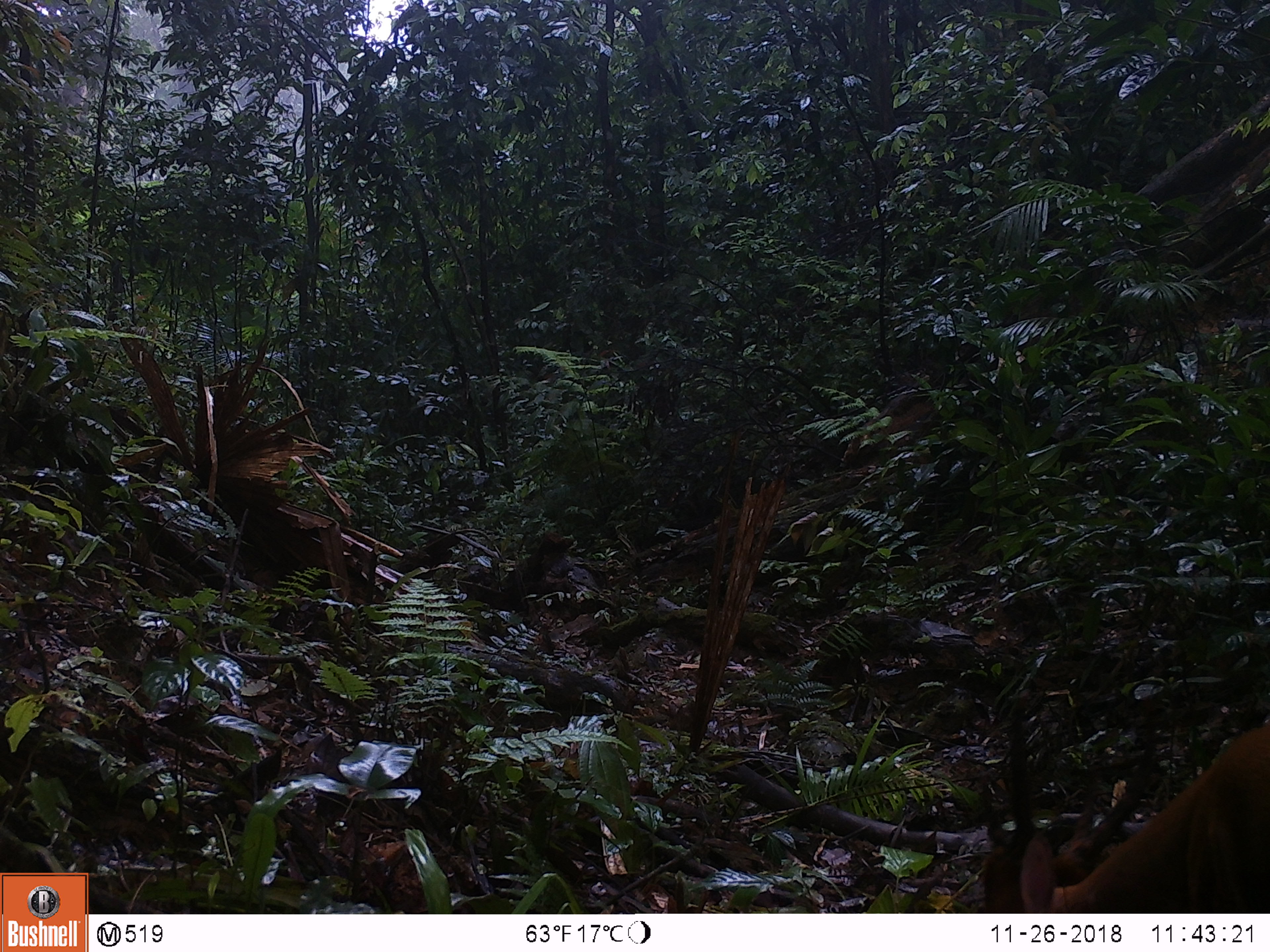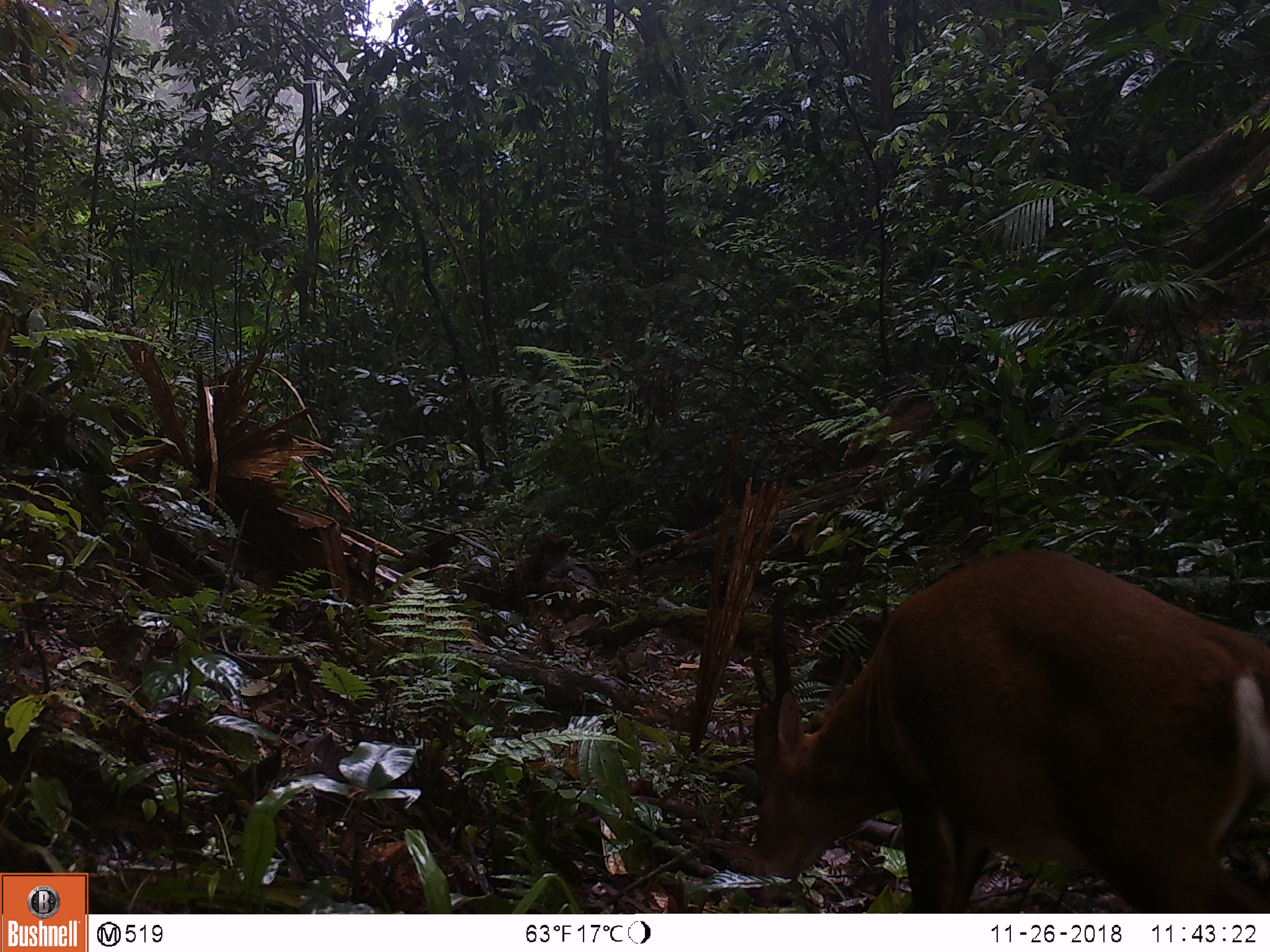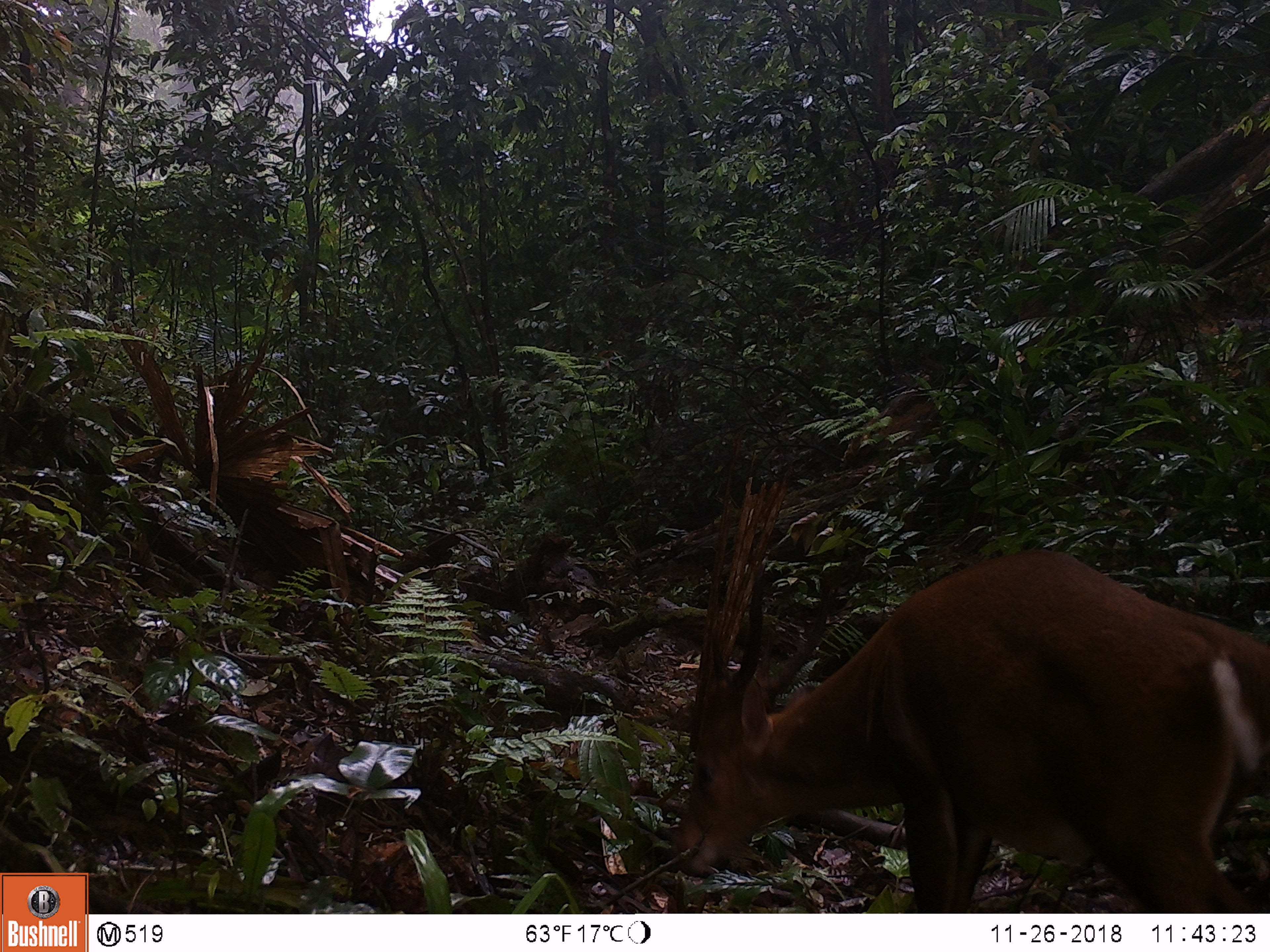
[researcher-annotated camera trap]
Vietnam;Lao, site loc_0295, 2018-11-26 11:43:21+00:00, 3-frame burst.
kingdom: Animalia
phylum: Chordata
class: Mammalia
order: Artiodactyla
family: Cervidae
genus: Muntiacus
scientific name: Muntiacus vuquangensis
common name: large-antlered muntjac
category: large antlered muntjac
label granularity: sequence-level